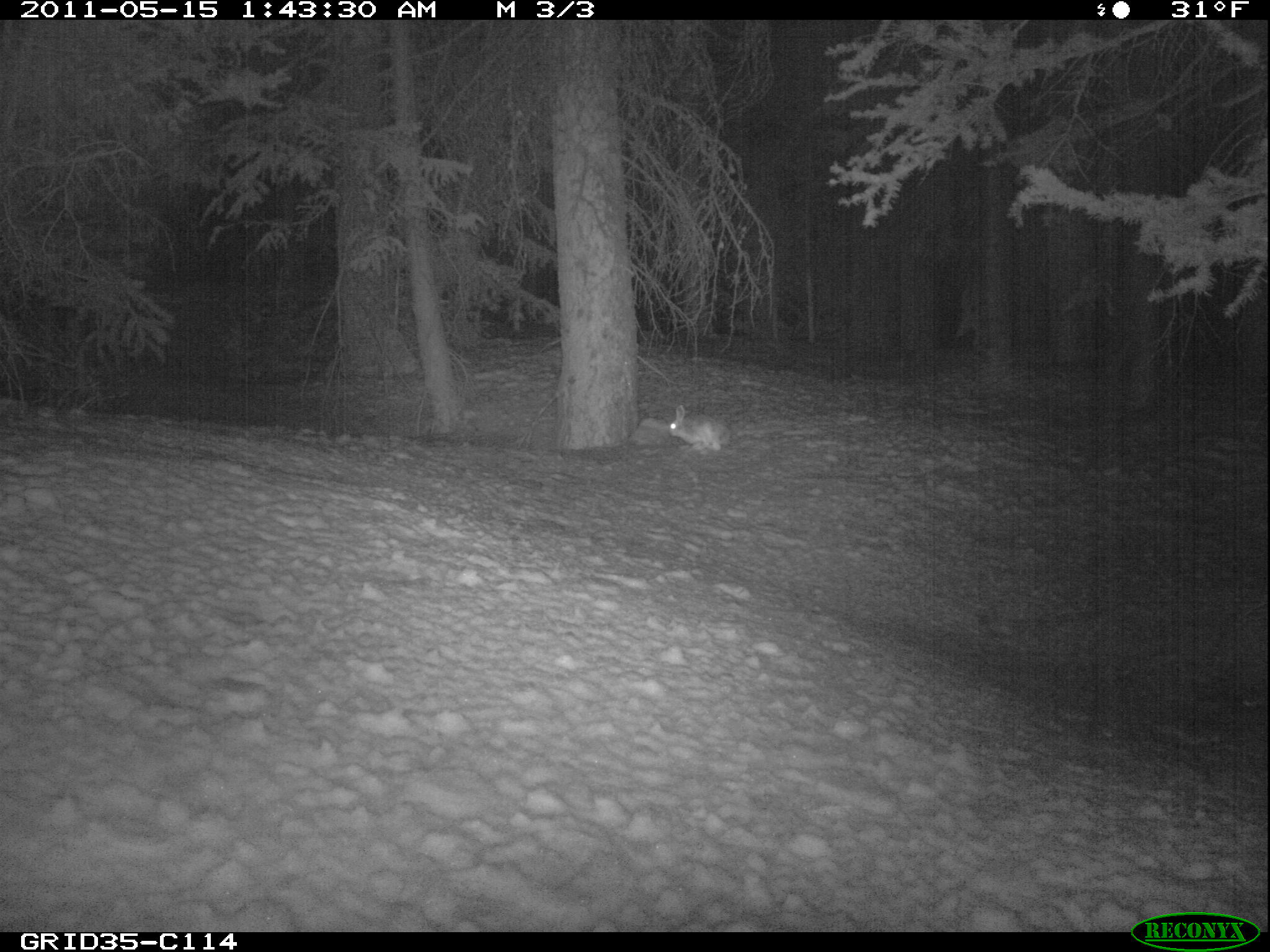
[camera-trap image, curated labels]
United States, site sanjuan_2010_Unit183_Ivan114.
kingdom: Animalia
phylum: Chordata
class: Mammalia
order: Lagomorpha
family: Leporidae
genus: Lepus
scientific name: Lepus americanus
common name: snowshoe hare